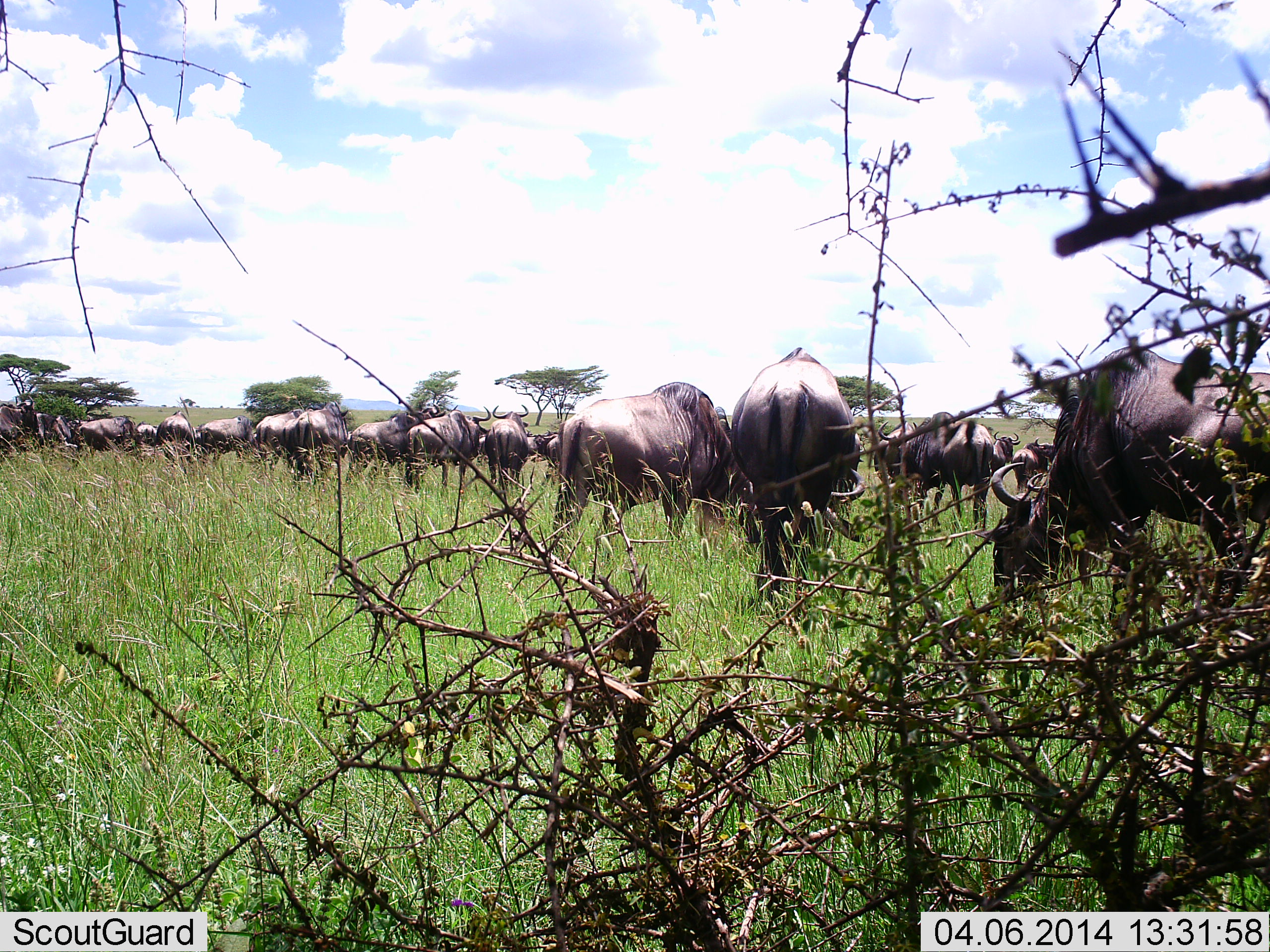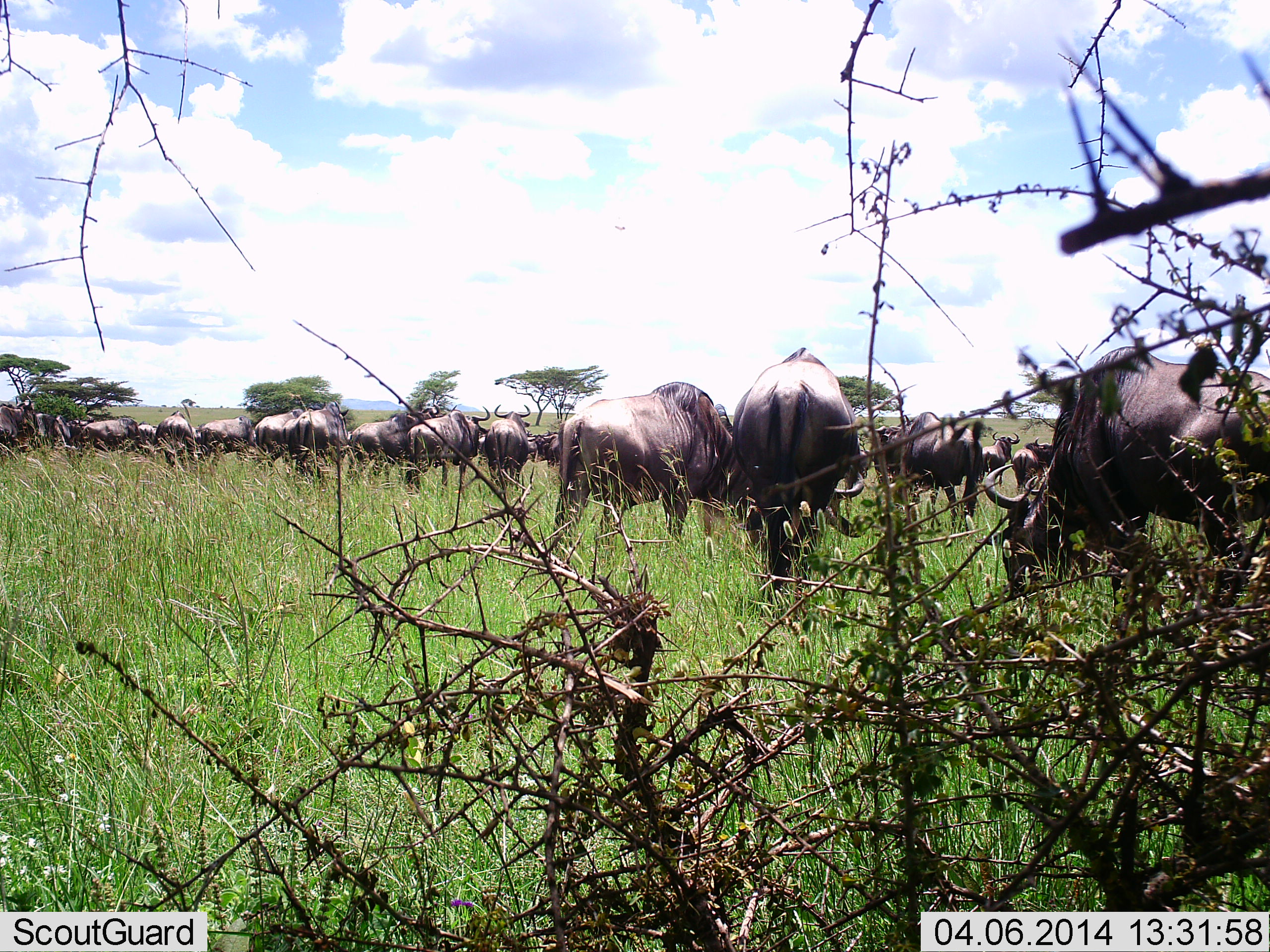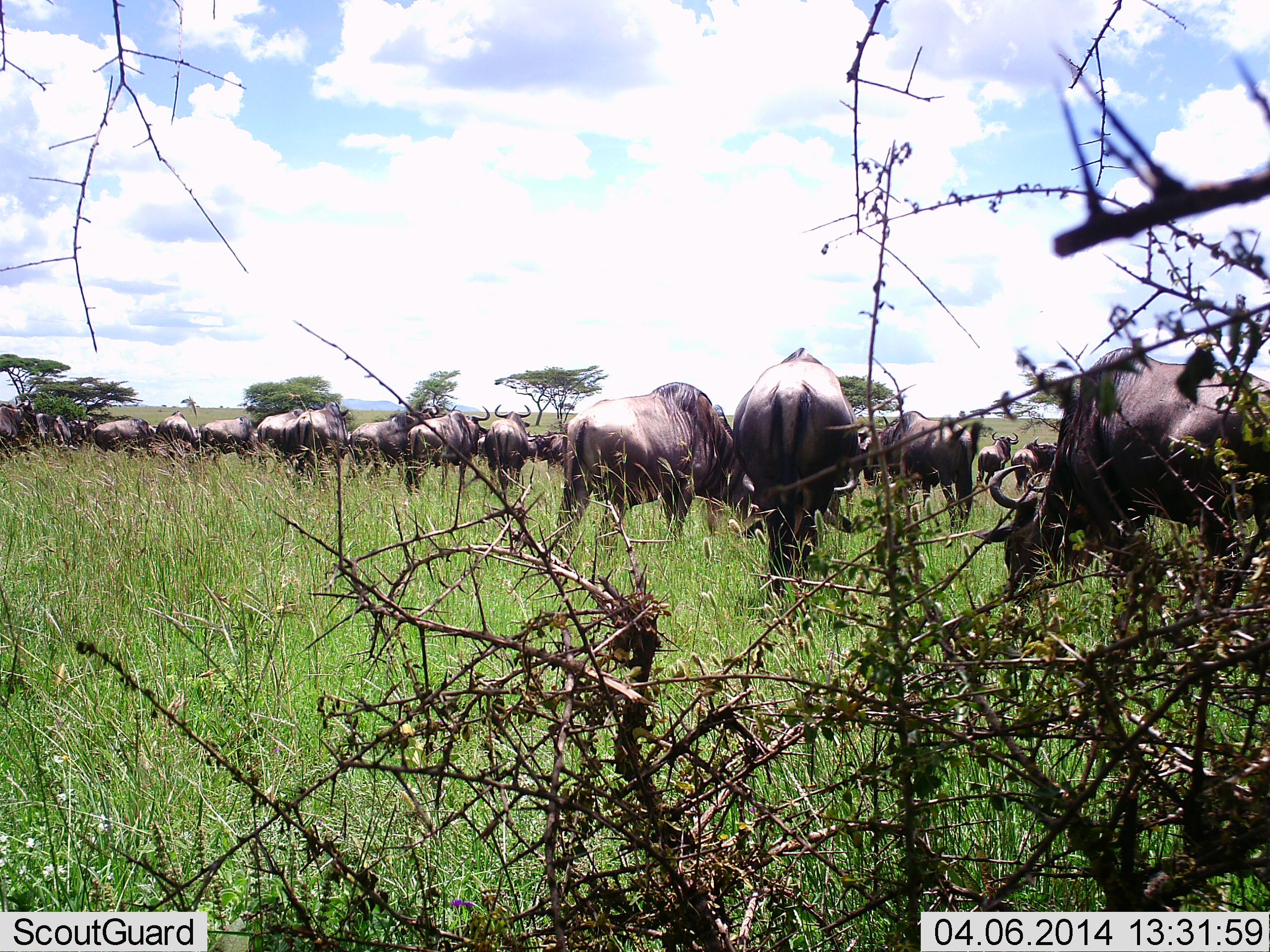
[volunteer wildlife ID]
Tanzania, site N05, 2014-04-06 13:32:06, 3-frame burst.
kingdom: Animalia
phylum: Chordata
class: Mammalia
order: Artiodactyla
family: Bovidae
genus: Connochaetes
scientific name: Connochaetes taurinus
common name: blue wildebeest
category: wildebeest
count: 11-50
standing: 61%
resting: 6%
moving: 24%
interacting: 10%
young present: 0%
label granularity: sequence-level